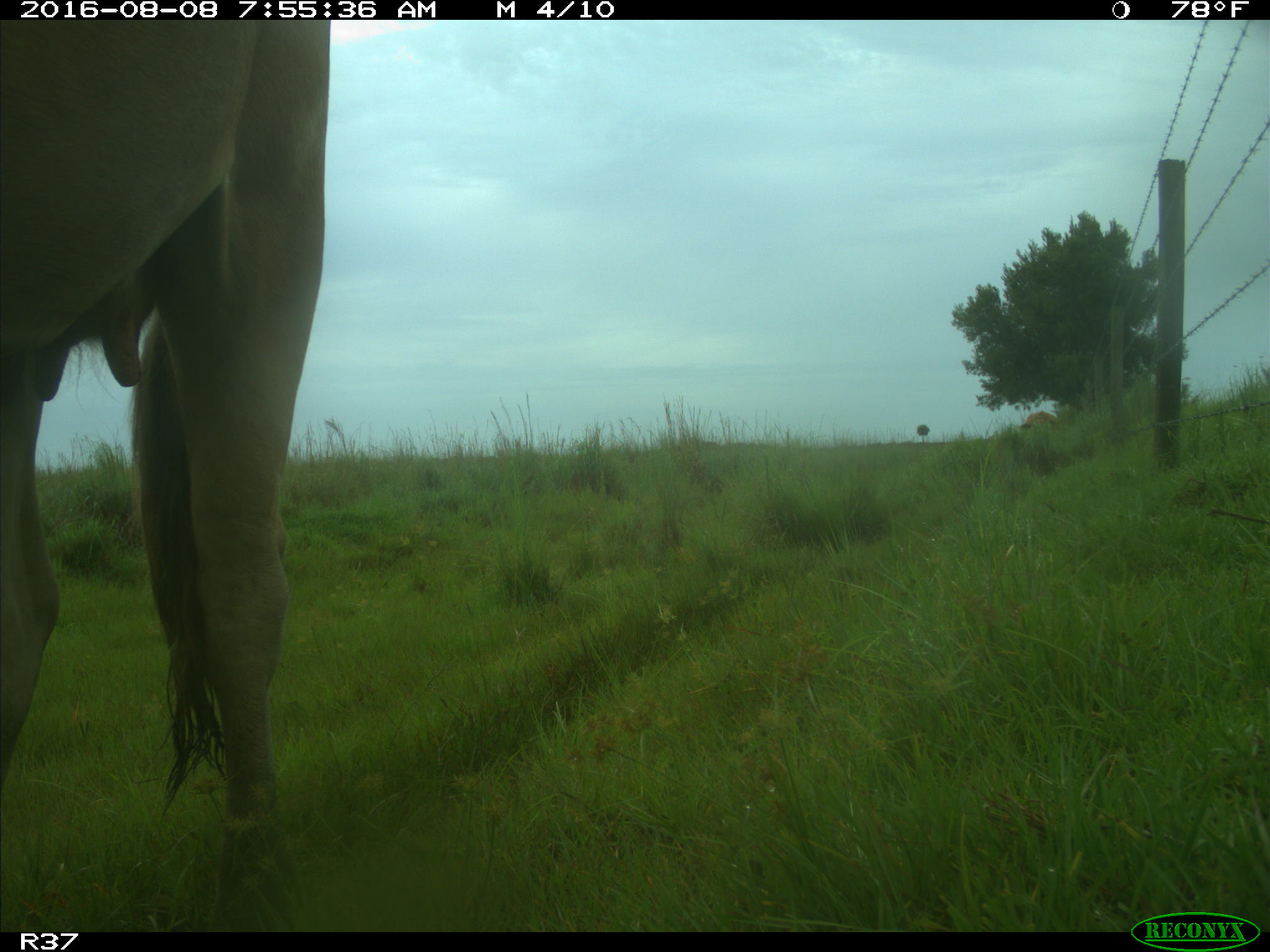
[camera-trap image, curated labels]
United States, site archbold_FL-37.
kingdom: Animalia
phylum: Chordata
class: Mammalia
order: Artiodactyla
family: Bovidae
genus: Bos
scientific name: Bos taurus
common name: domestic cow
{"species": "Bos taurus (domestic cow)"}